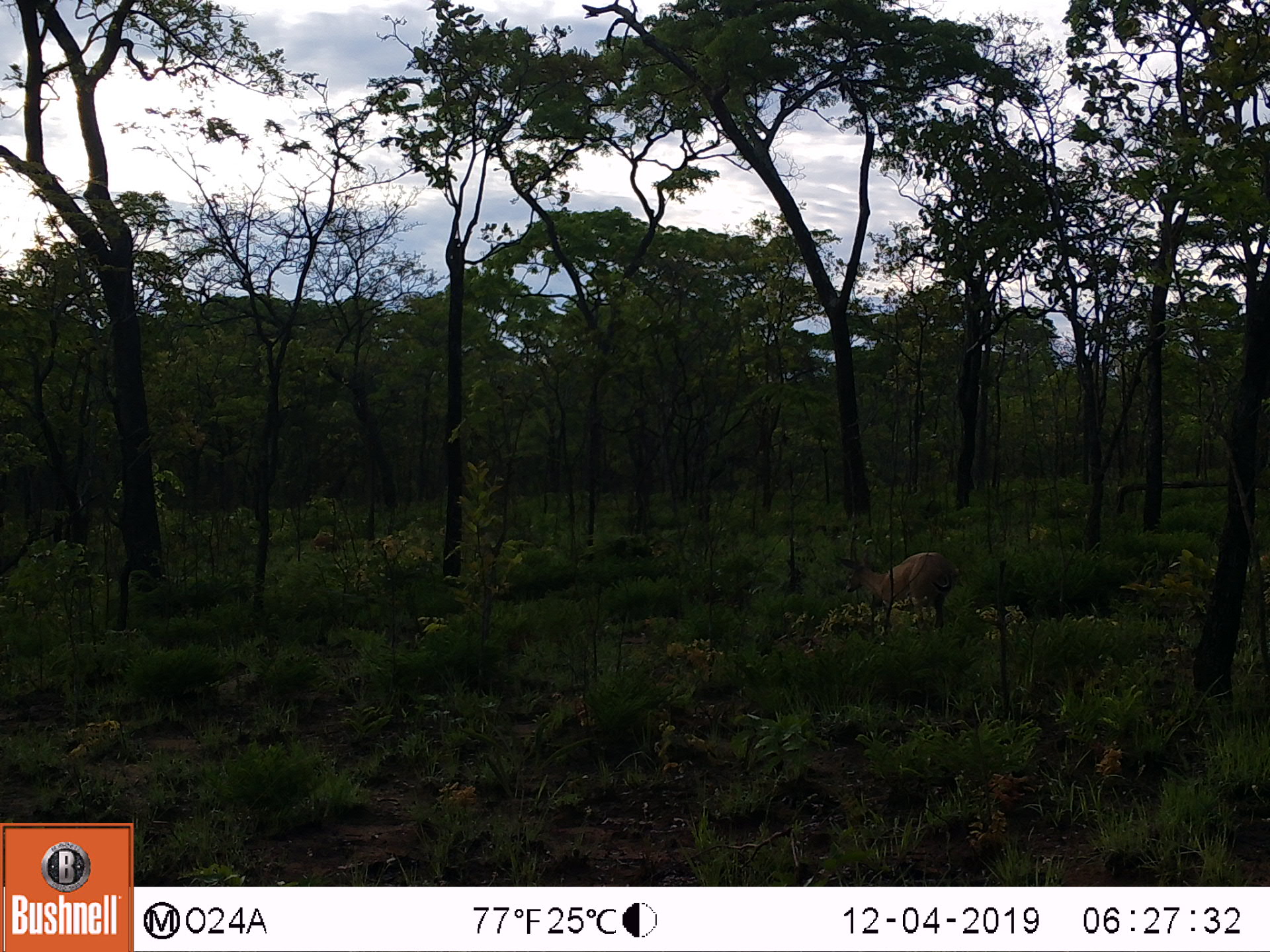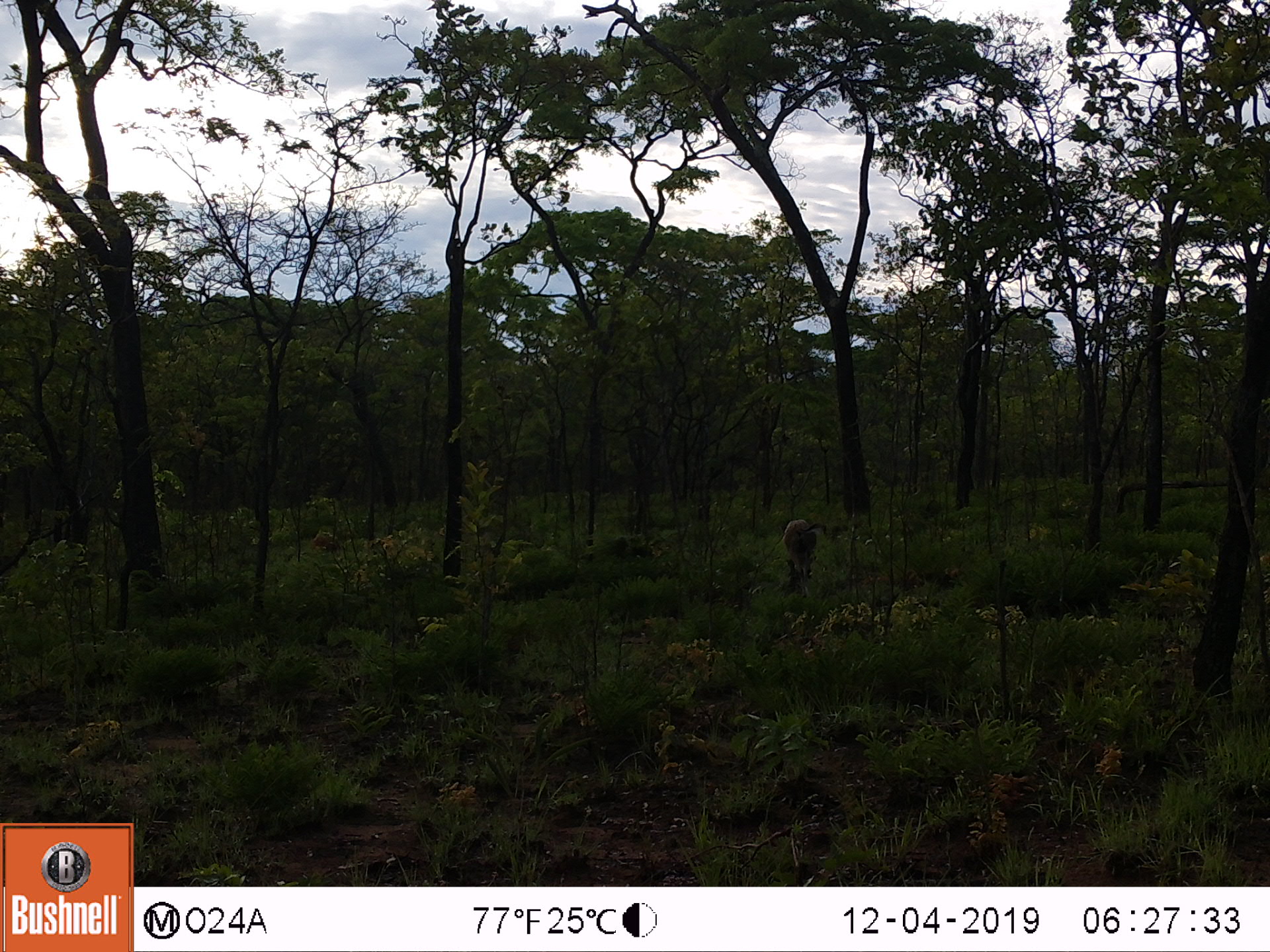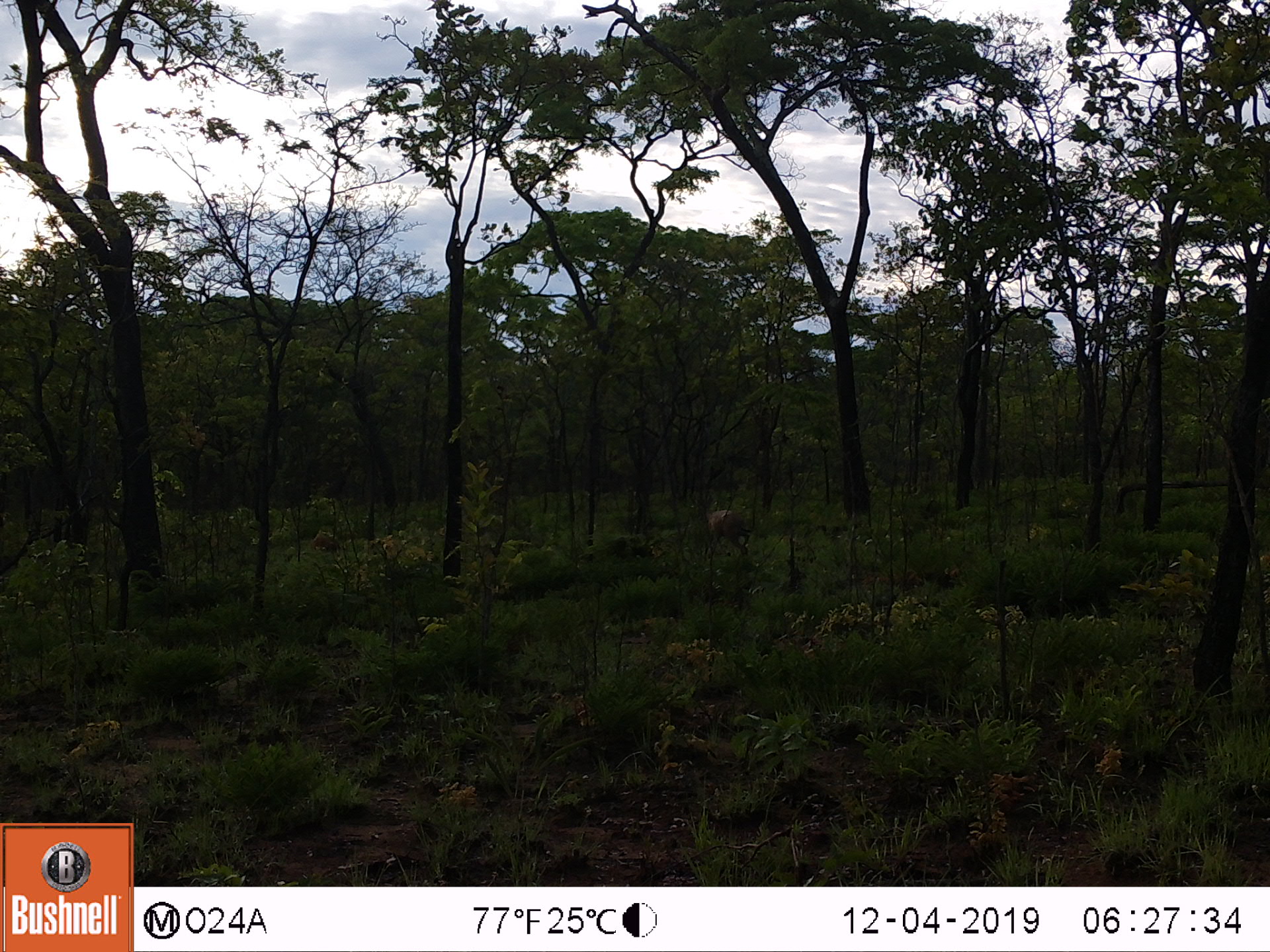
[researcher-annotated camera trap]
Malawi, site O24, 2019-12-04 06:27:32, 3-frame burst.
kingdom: Animalia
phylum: Chordata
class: Mammalia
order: Artiodactyla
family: Bovidae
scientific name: Antilopinae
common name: small antelope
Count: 1.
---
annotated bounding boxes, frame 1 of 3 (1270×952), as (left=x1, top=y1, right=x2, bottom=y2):
small antelope: (left=834, top=525, right=956, bottom=654)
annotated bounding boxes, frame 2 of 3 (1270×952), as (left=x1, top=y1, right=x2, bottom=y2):
small antelope: (left=773, top=514, right=829, bottom=598)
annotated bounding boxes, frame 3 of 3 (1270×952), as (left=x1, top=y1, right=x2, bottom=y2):
small antelope: (left=684, top=483, right=766, bottom=573)